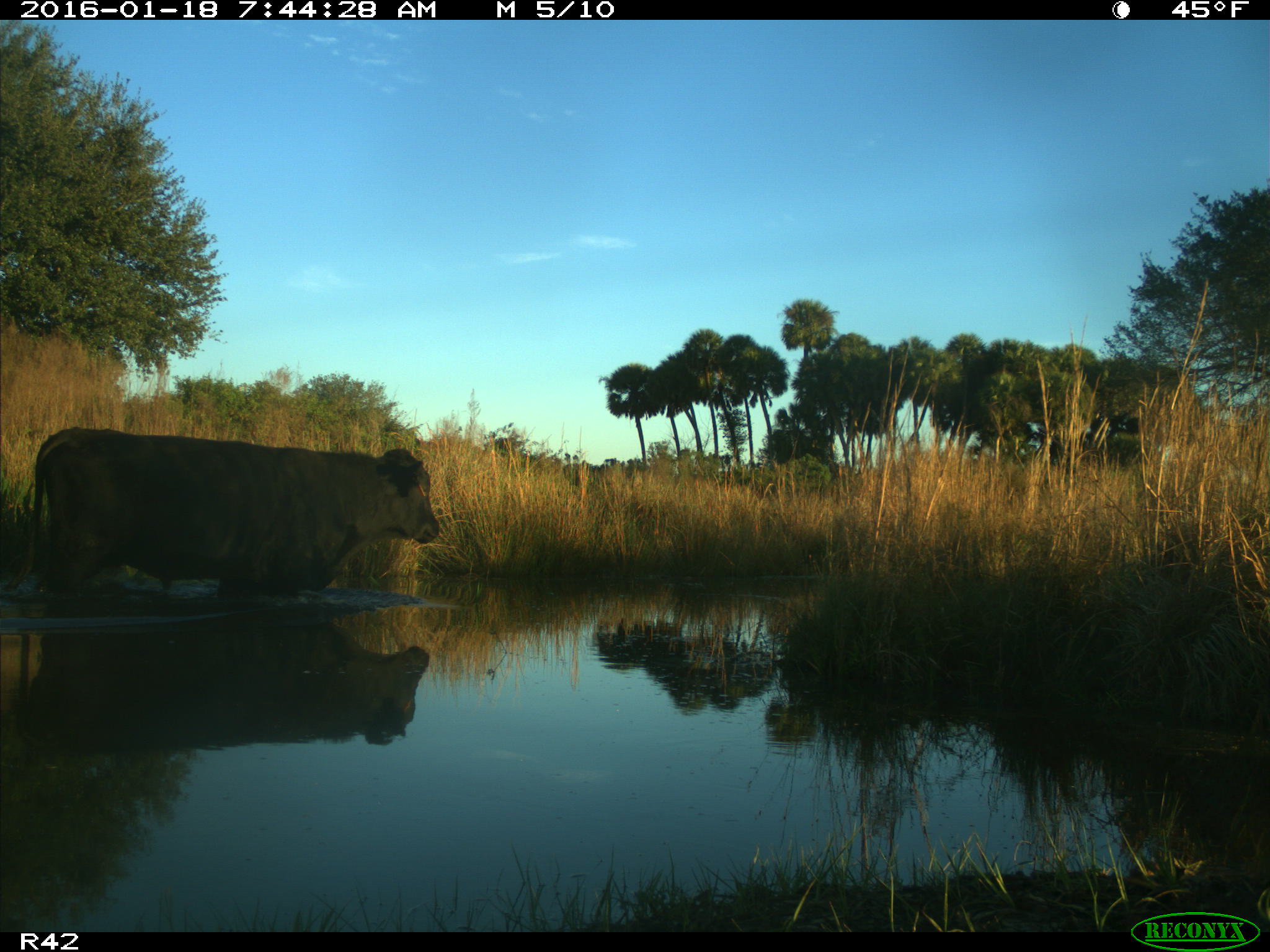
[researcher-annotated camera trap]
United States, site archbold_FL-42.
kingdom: Animalia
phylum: Chordata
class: Mammalia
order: Artiodactyla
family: Bovidae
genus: Bos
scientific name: Bos taurus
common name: domestic cow